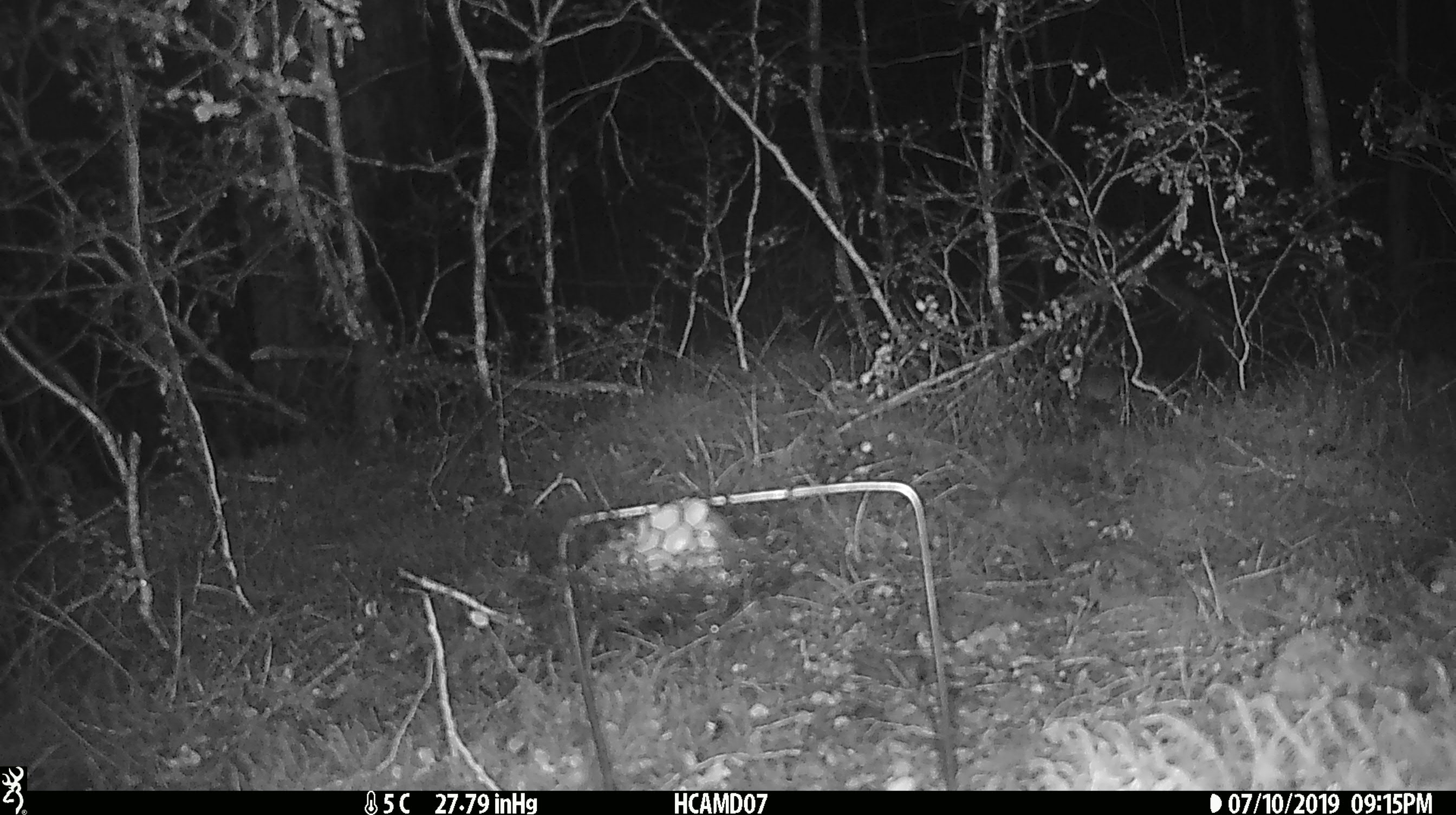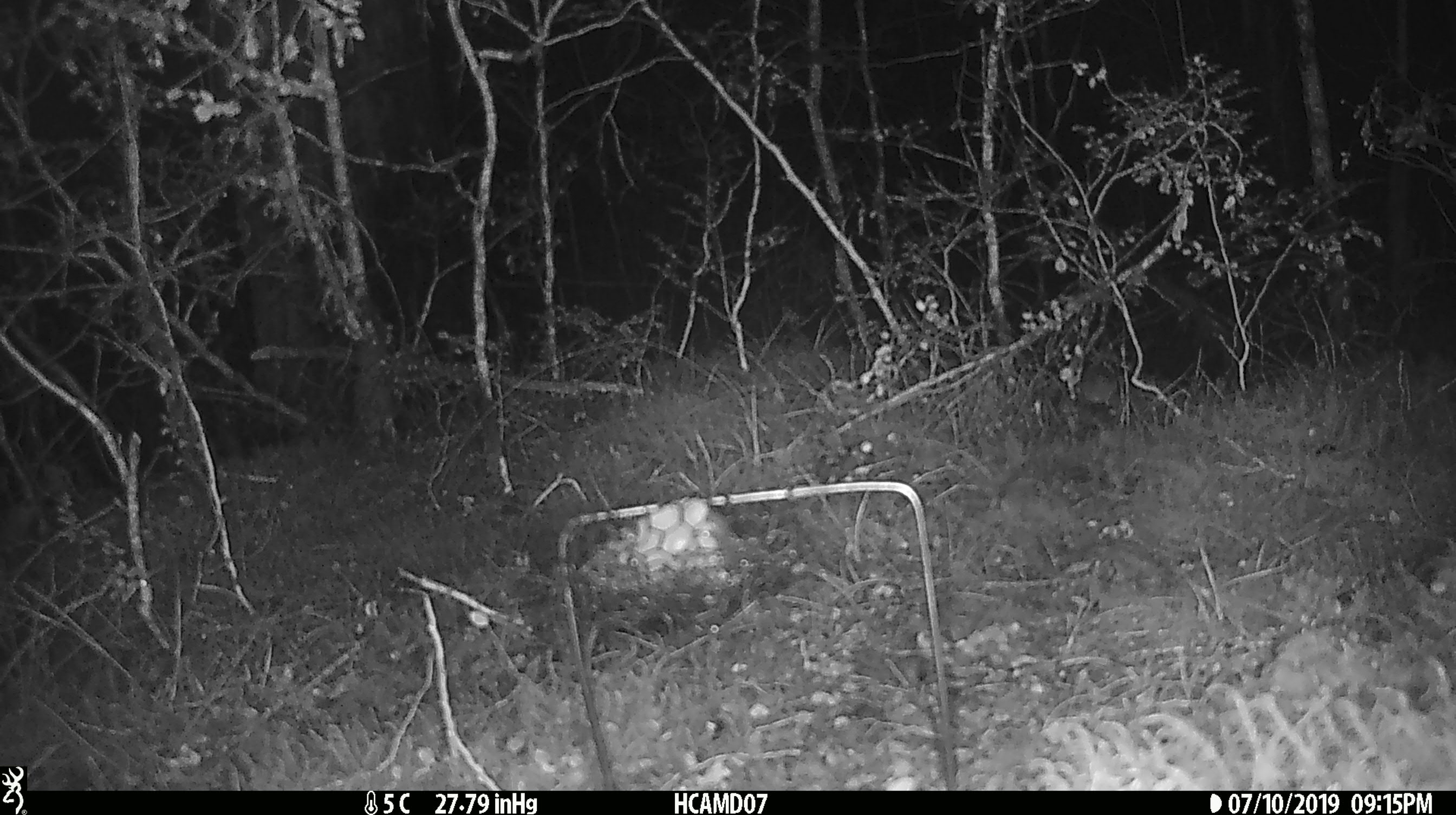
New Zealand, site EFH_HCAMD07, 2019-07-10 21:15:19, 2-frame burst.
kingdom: Animalia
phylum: Chordata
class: Mammalia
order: Rodentia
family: Muridae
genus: Mus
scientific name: Mus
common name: mouse